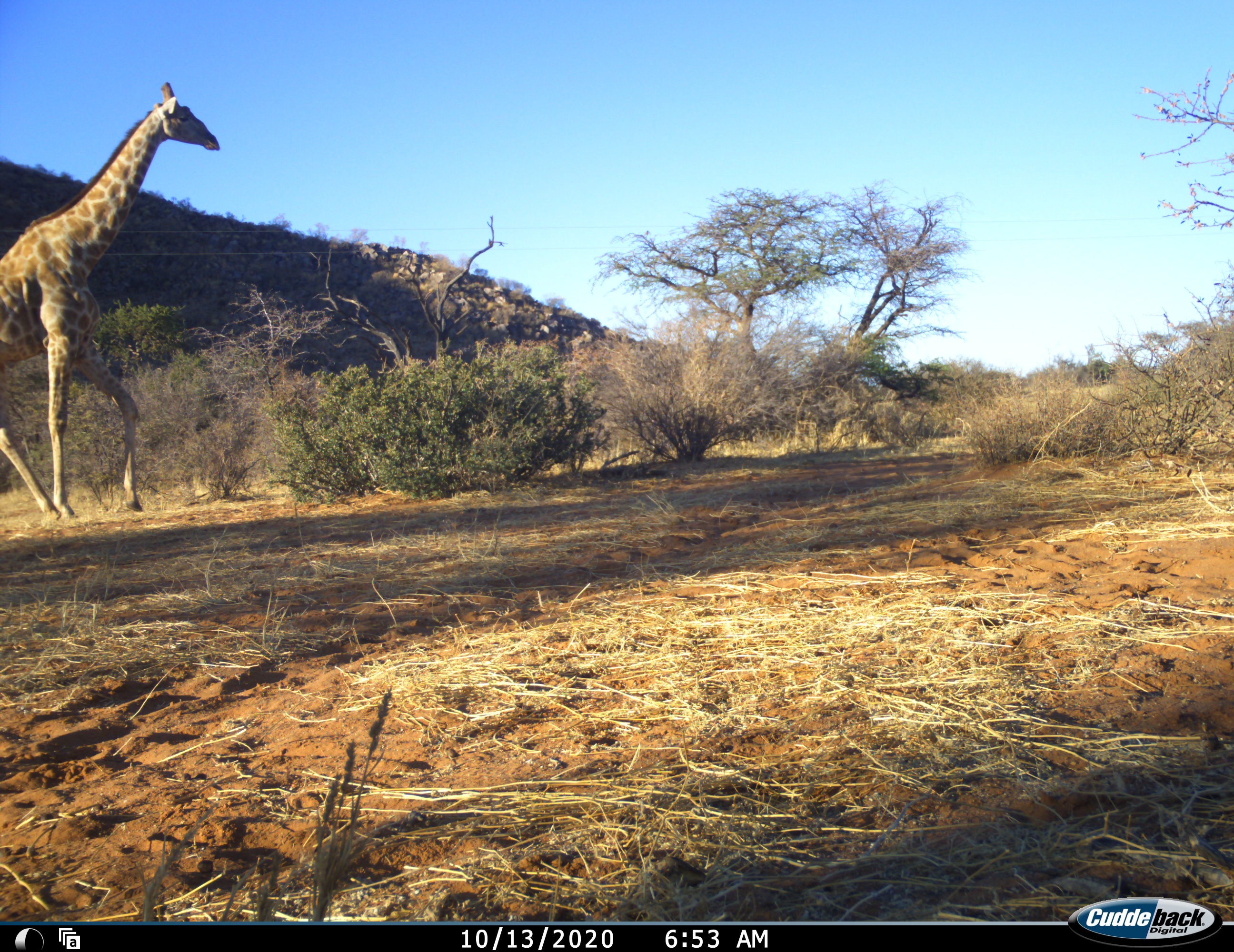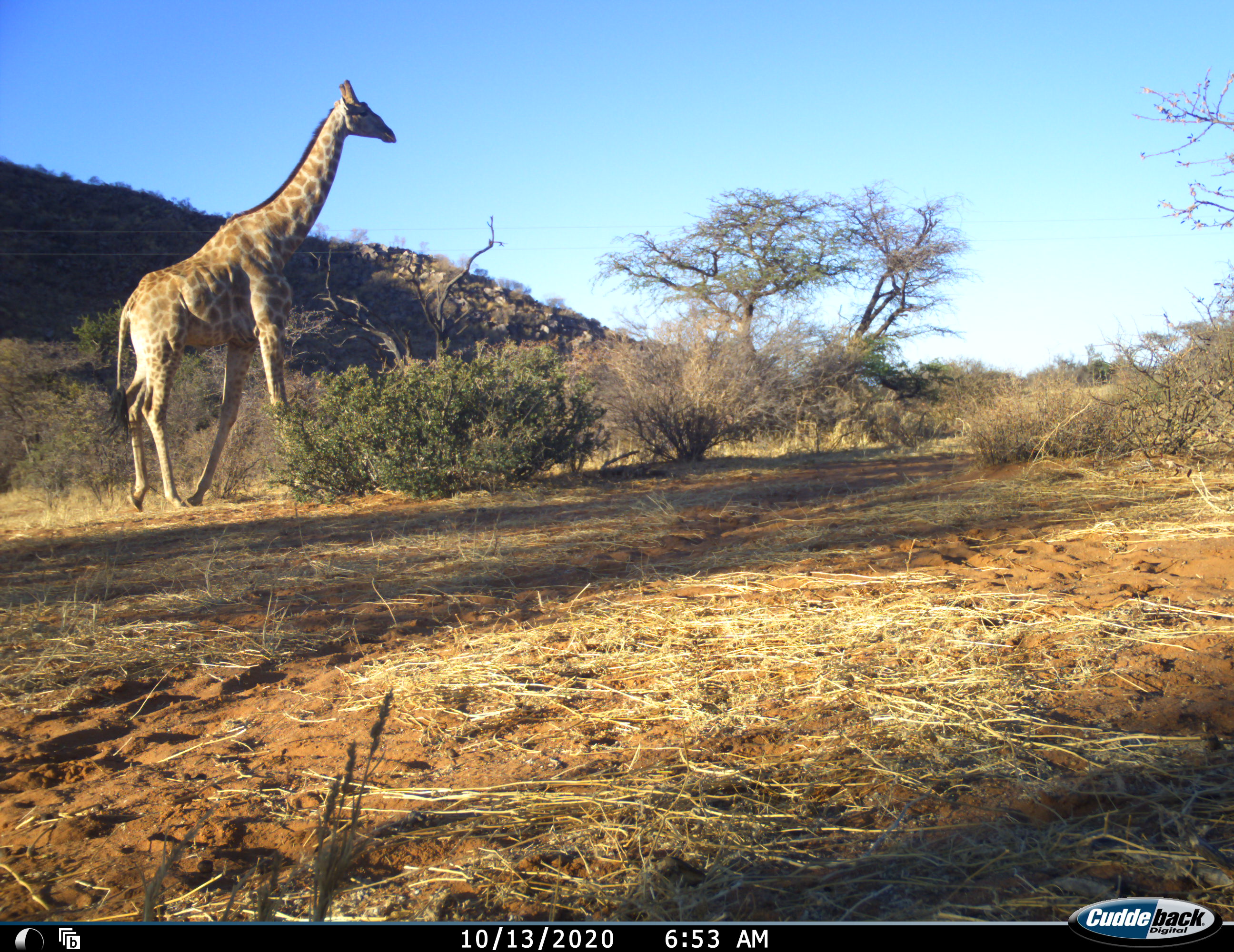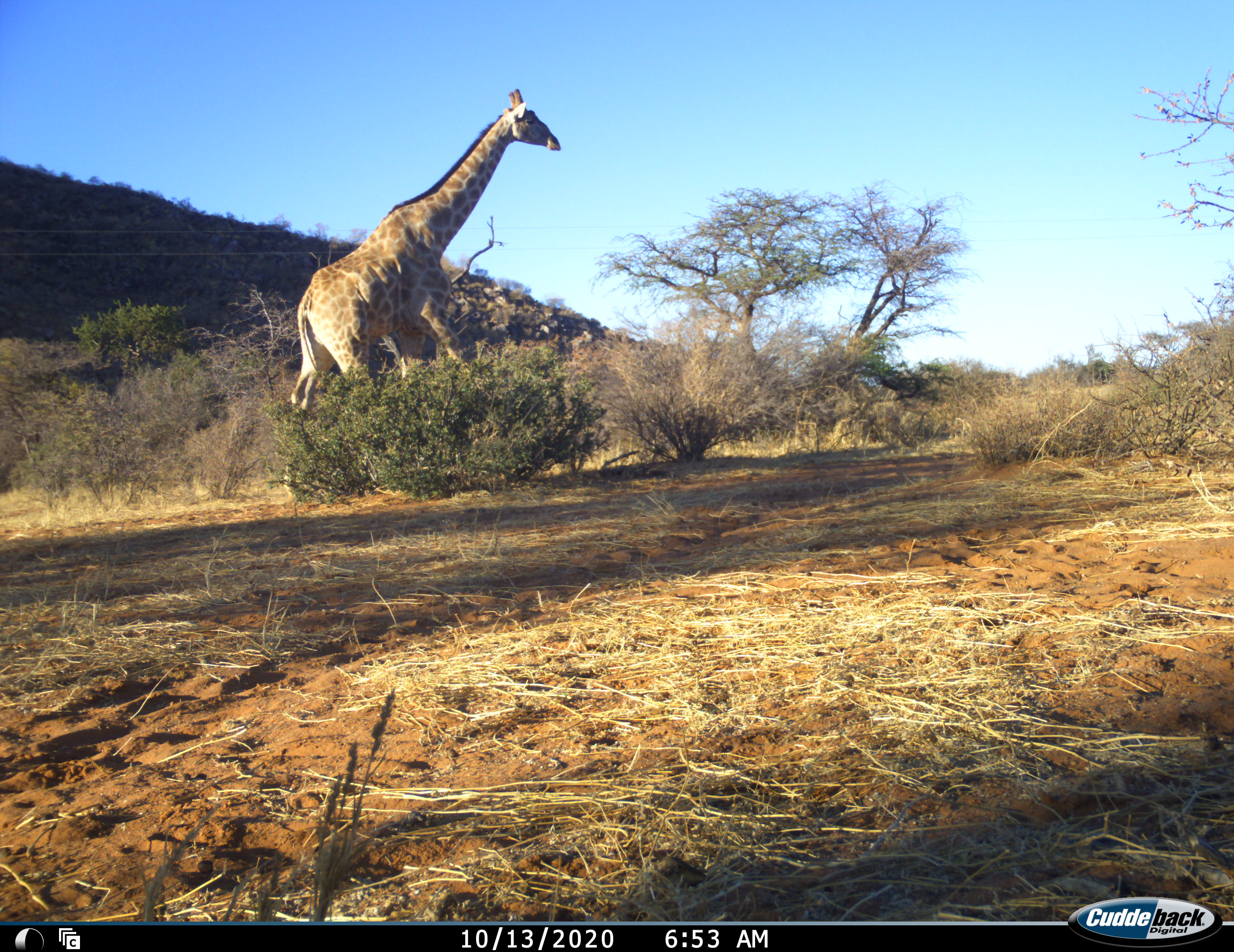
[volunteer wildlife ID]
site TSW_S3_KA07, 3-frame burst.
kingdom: Animalia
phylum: Chordata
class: Mammalia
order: Artiodactyla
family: Giraffidae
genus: Giraffa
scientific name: Giraffa camelopardalis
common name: giraffe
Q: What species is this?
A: Giraffe (Giraffa camelopardalis).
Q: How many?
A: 1.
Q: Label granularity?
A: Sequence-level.